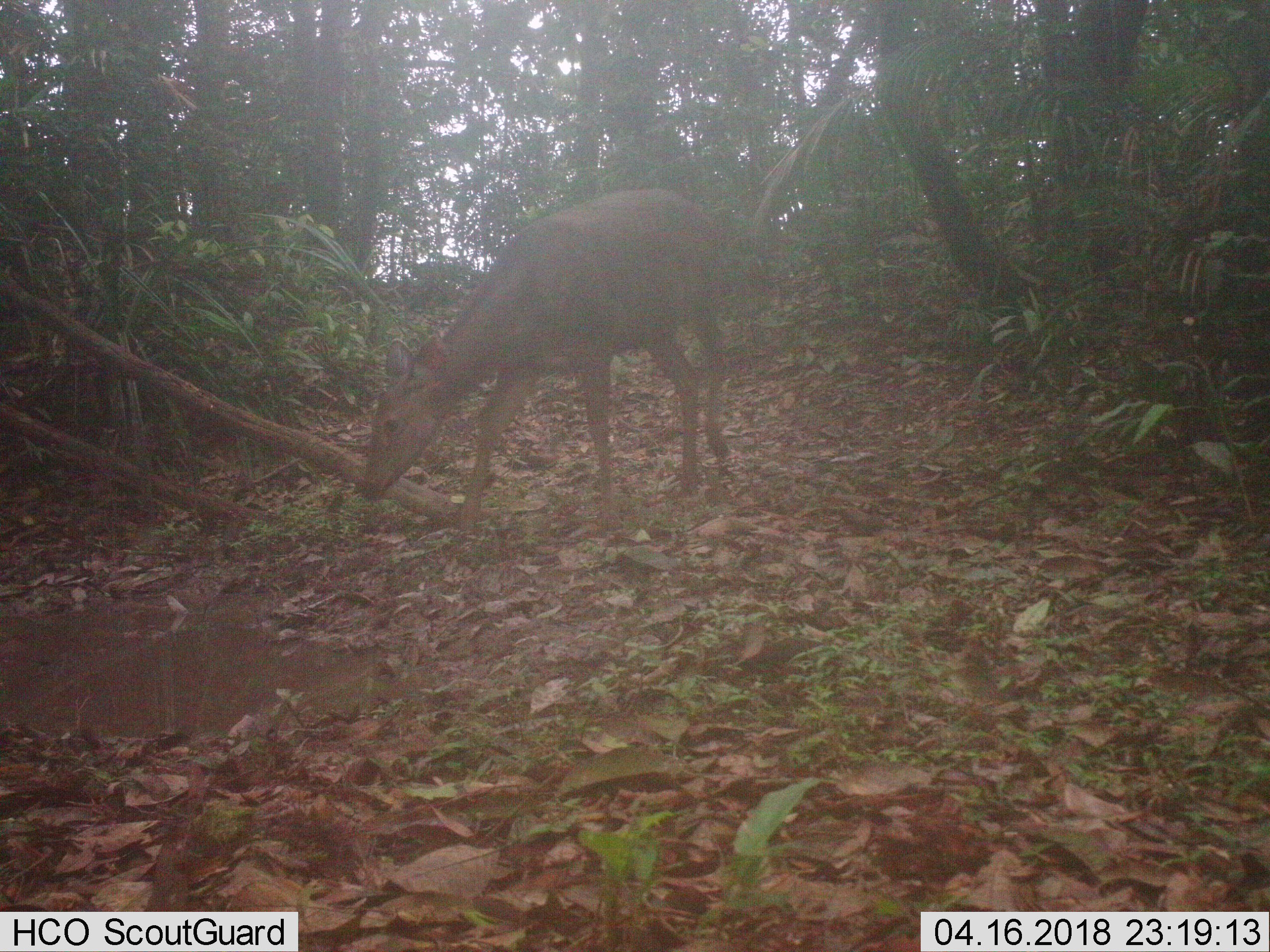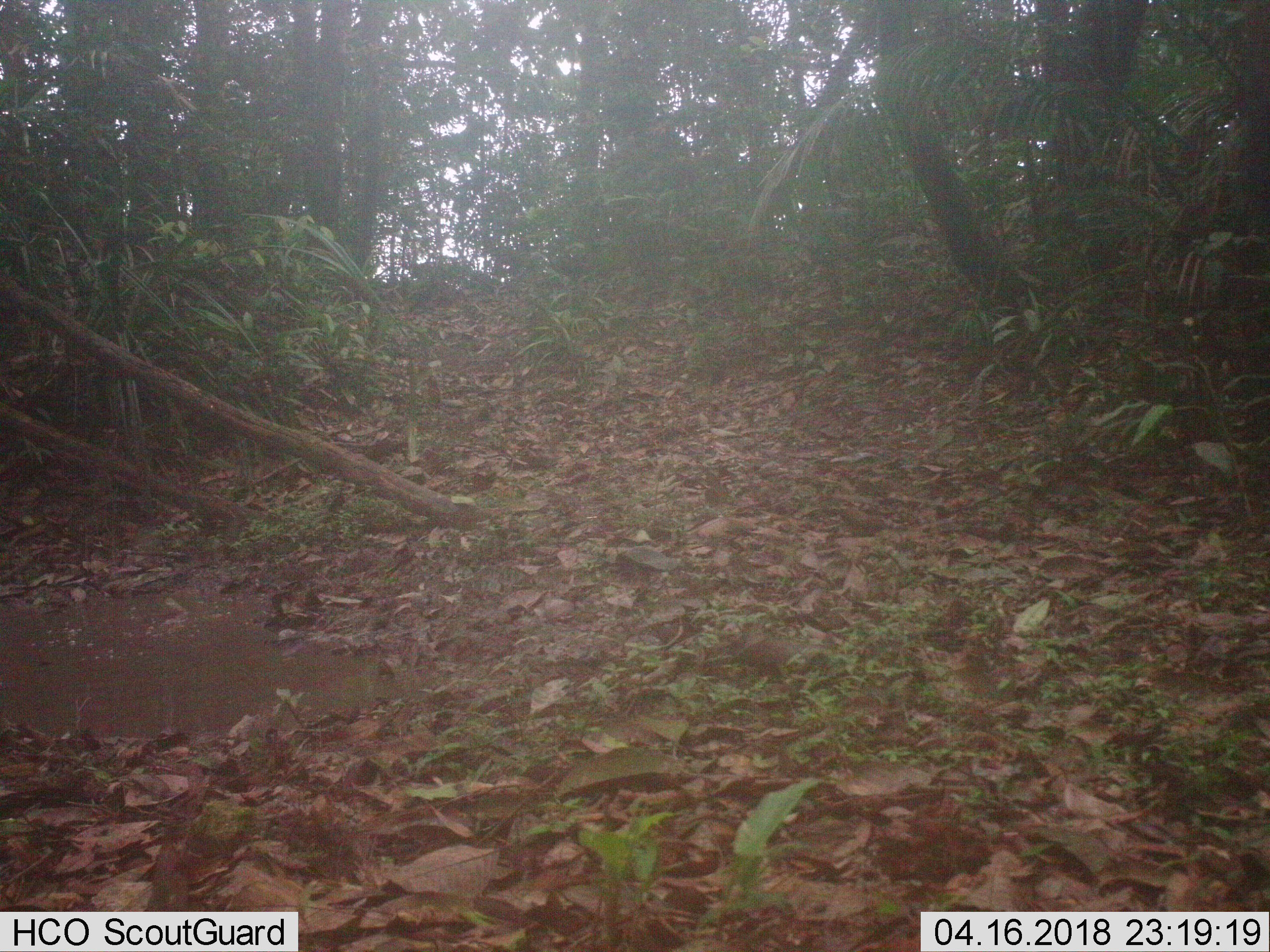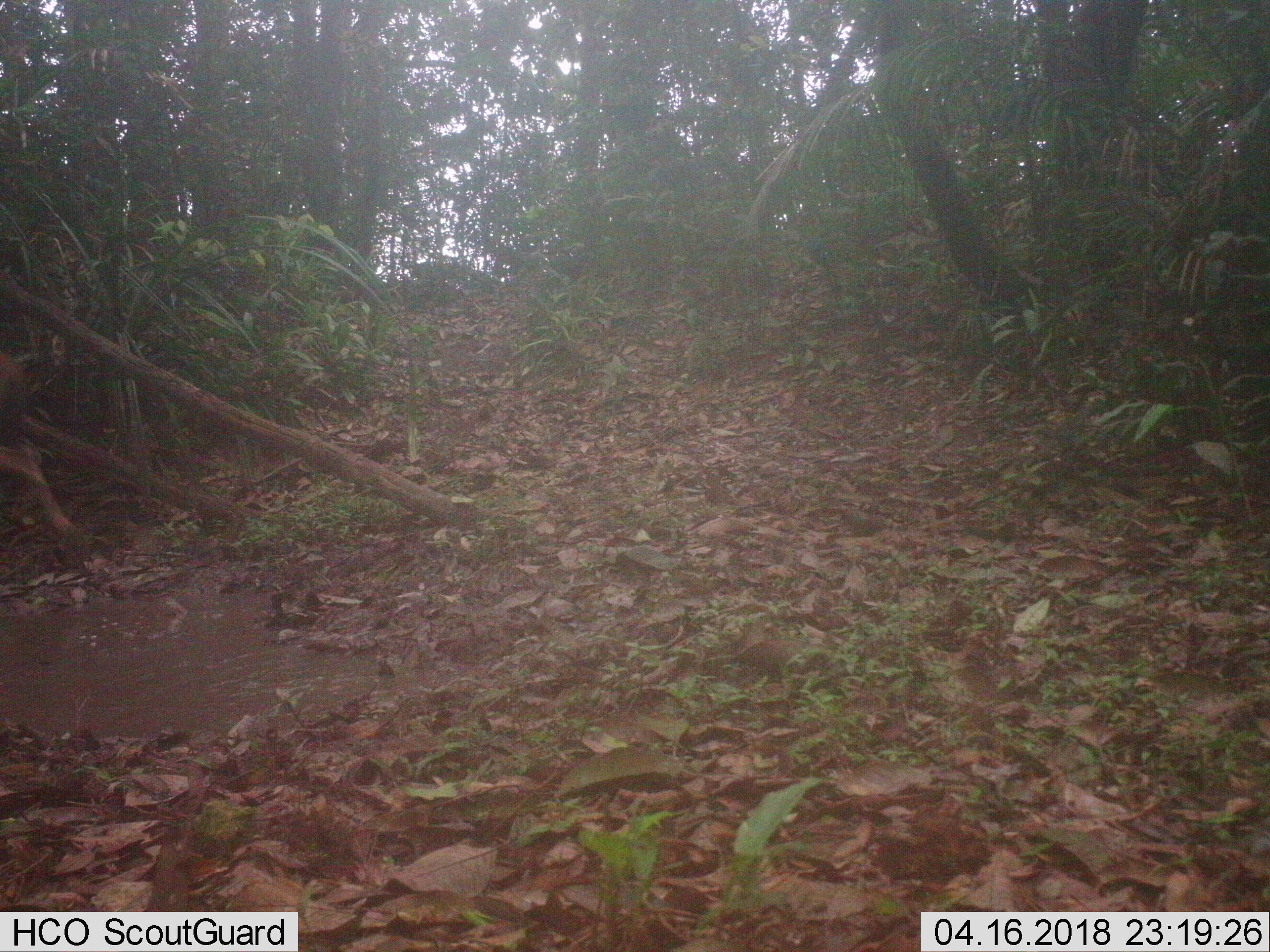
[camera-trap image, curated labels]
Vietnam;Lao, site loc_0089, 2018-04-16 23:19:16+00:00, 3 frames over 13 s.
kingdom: Animalia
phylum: Chordata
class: Mammalia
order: Artiodactyla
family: Cervidae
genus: Rusa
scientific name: Rusa unicolor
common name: sambar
Sambar (Rusa unicolor). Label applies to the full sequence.